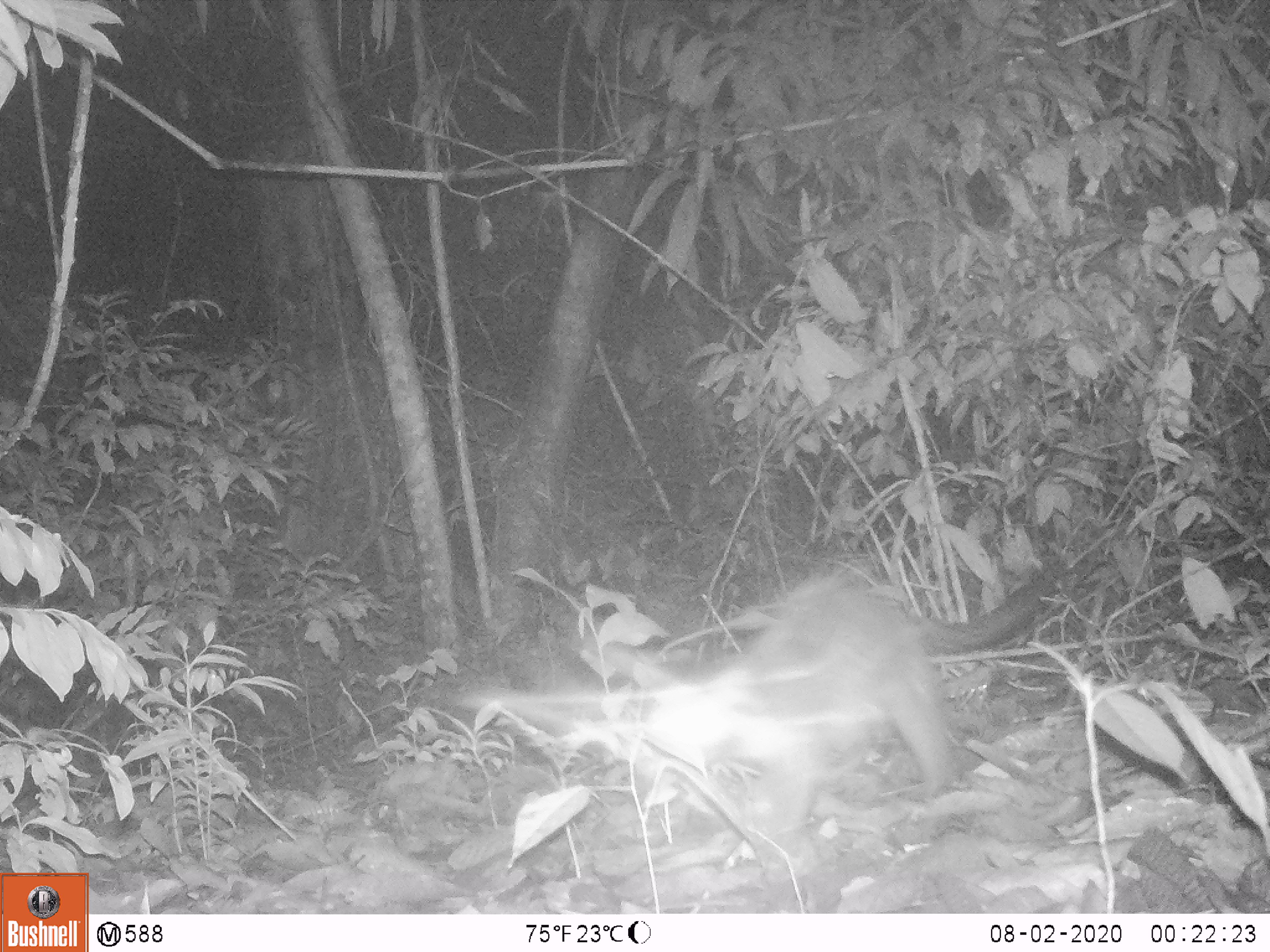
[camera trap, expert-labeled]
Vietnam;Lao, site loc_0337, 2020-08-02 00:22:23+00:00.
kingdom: Animalia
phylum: Chordata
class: Mammalia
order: Carnivora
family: Mustelidae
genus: Melogale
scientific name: Melogale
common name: ferret badger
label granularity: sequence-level